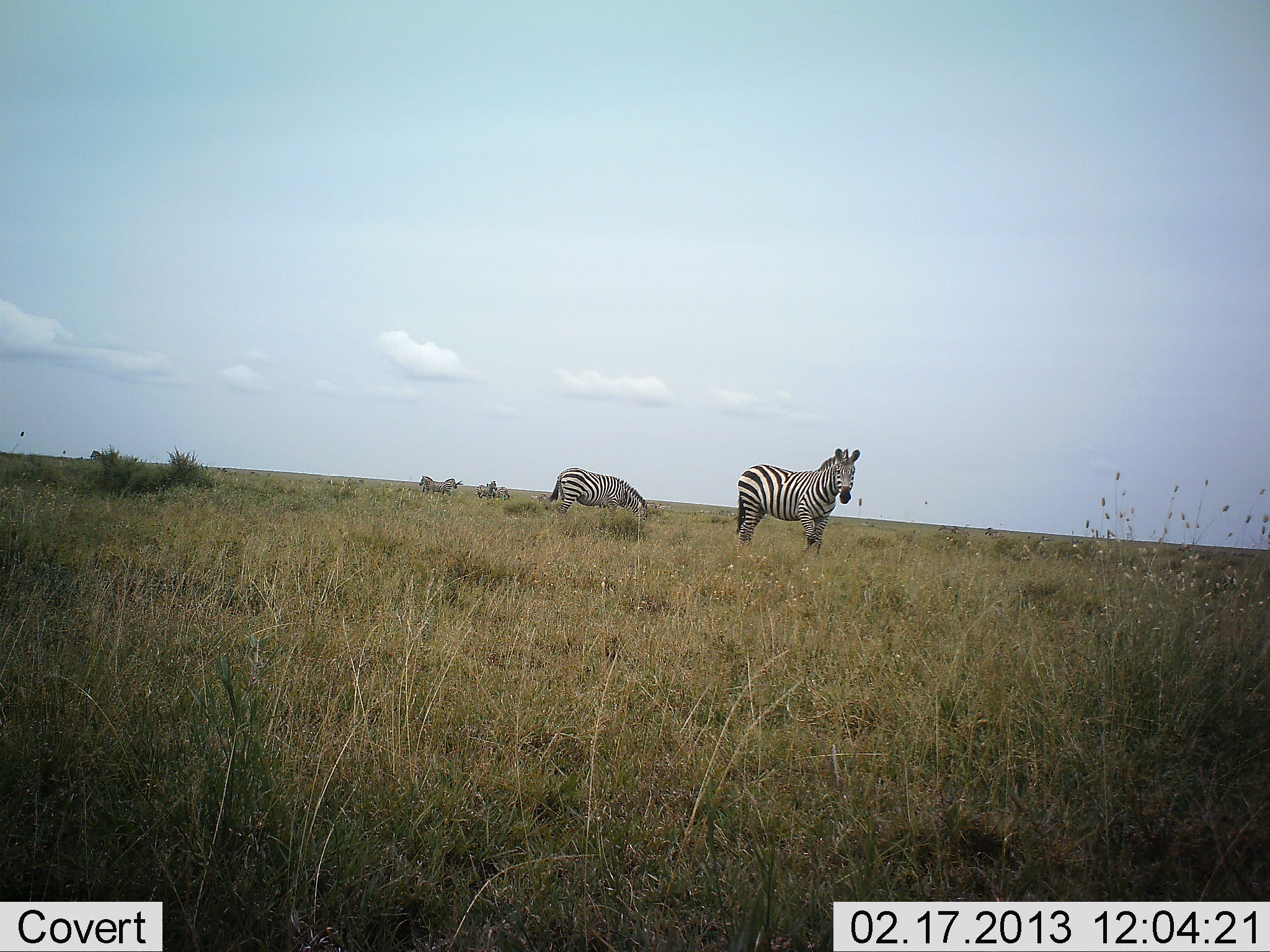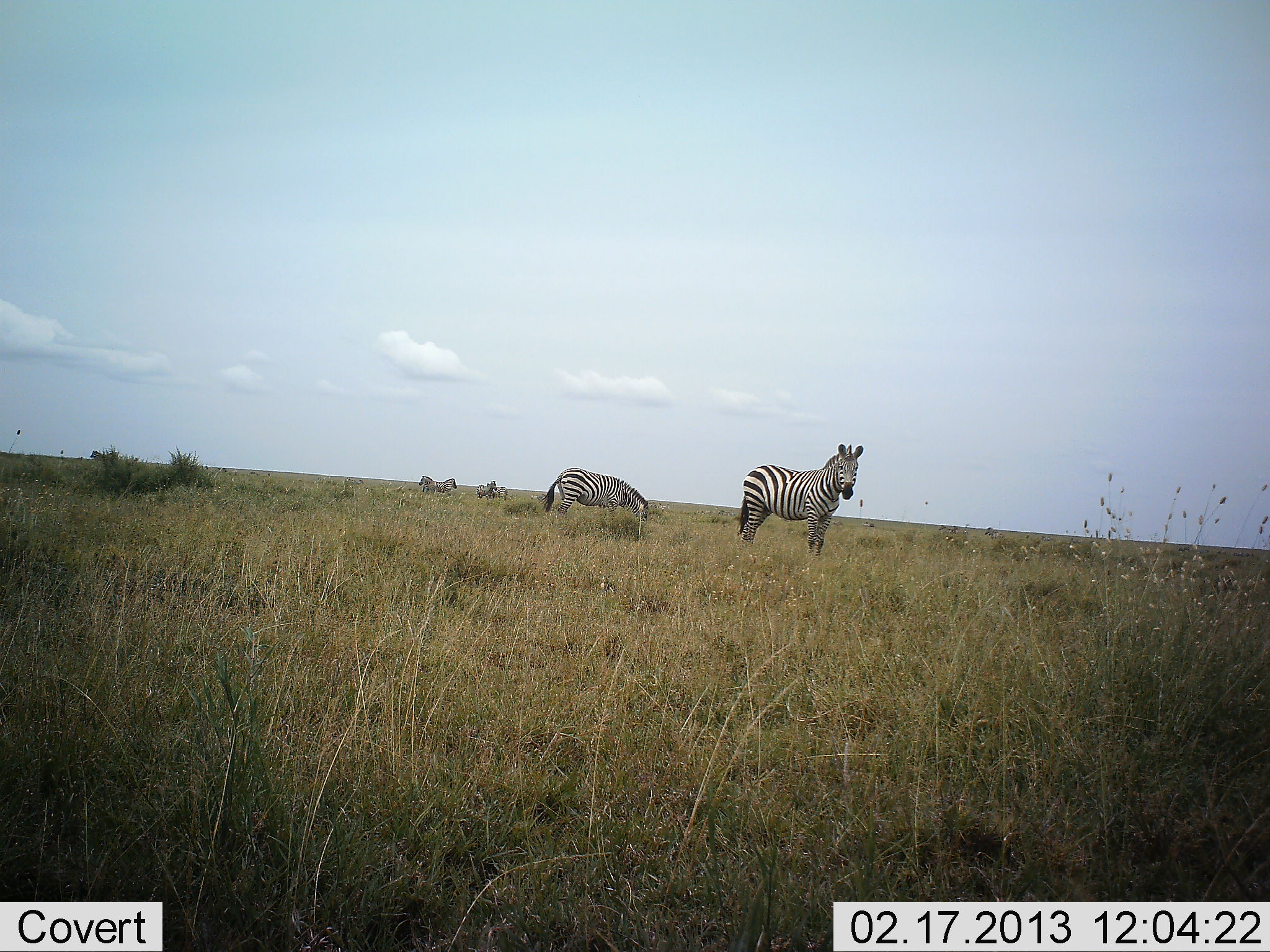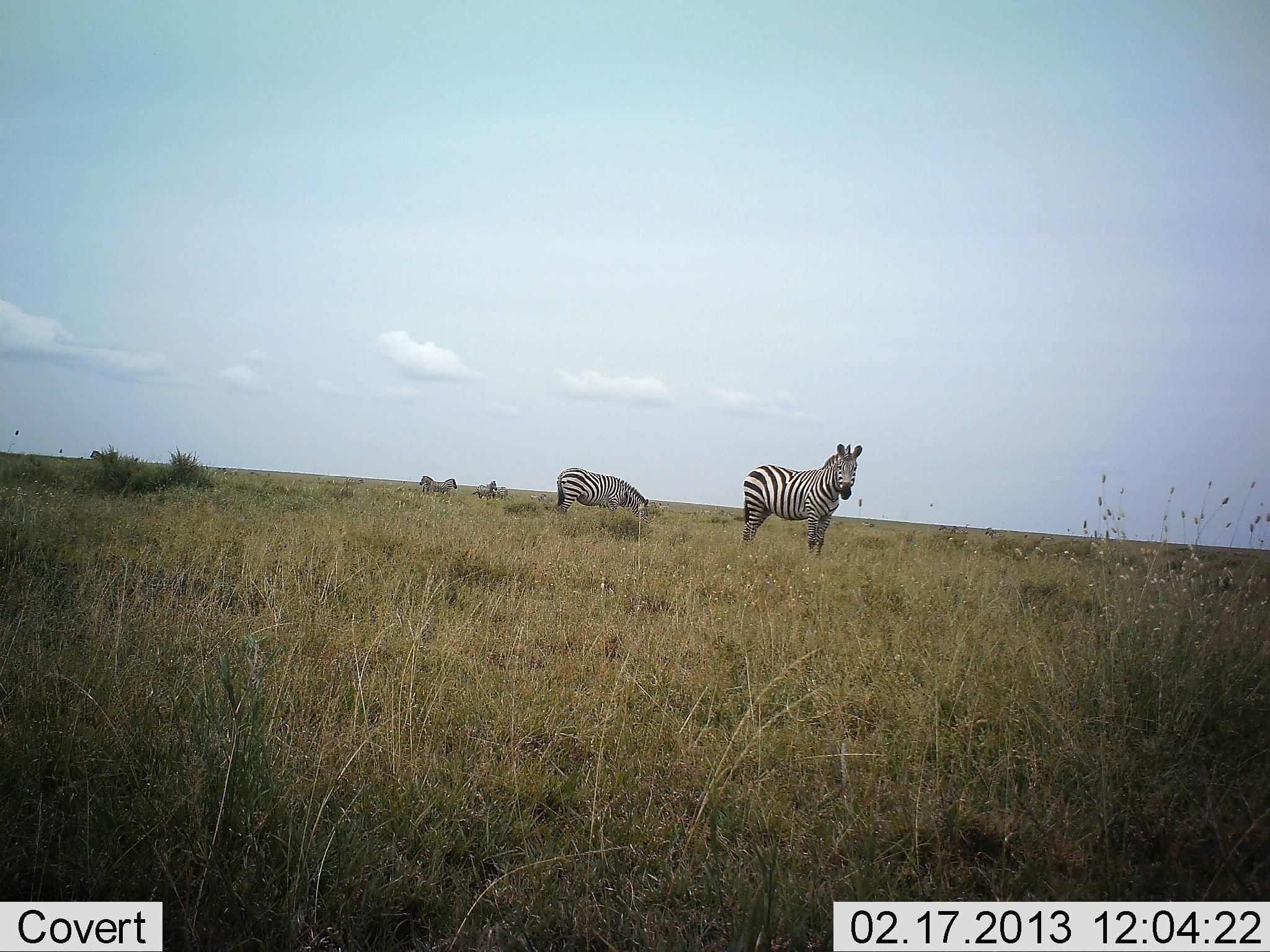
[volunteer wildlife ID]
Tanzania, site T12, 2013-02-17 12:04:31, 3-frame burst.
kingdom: Animalia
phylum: Chordata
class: Mammalia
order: Perissodactyla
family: Equidae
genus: Equus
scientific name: Equus quagga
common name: plains zebra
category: zebra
Zebra (plains zebra) (Equus quagga), count 5. Behavior (volunteer vote fractions): standing 88%, resting 8%, moving 8%, interacting 0%. Young present (vote fraction): 0%. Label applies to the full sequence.